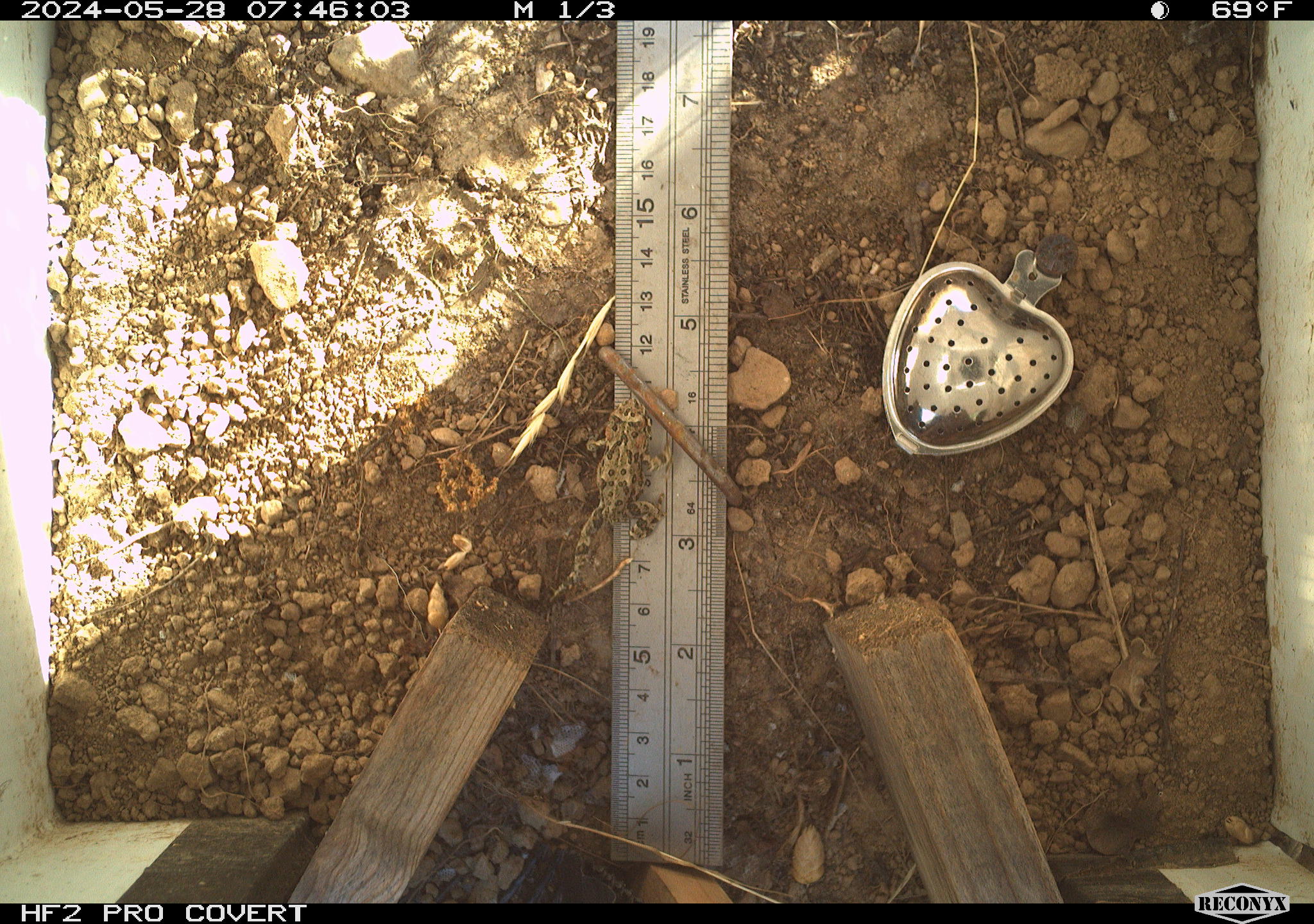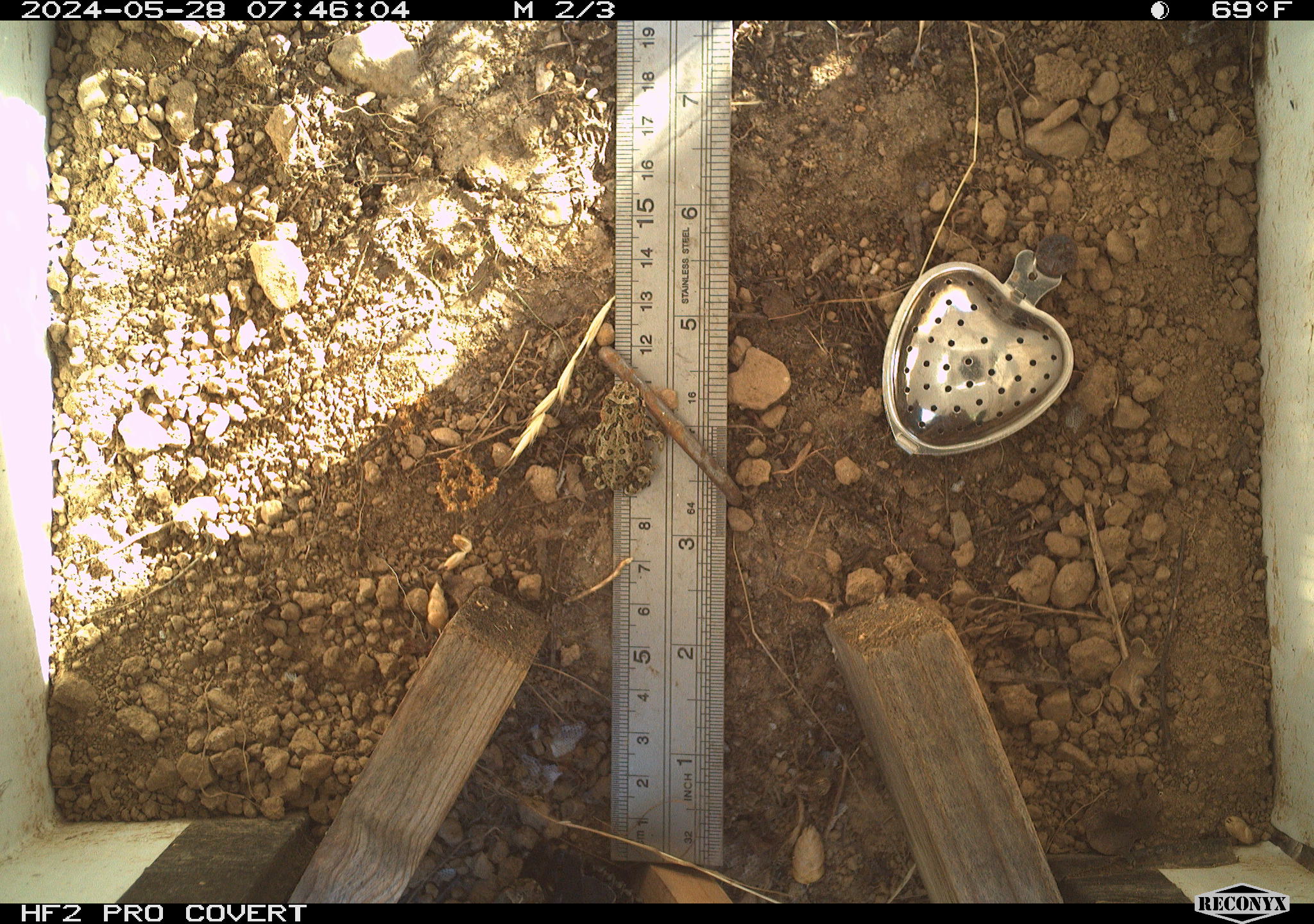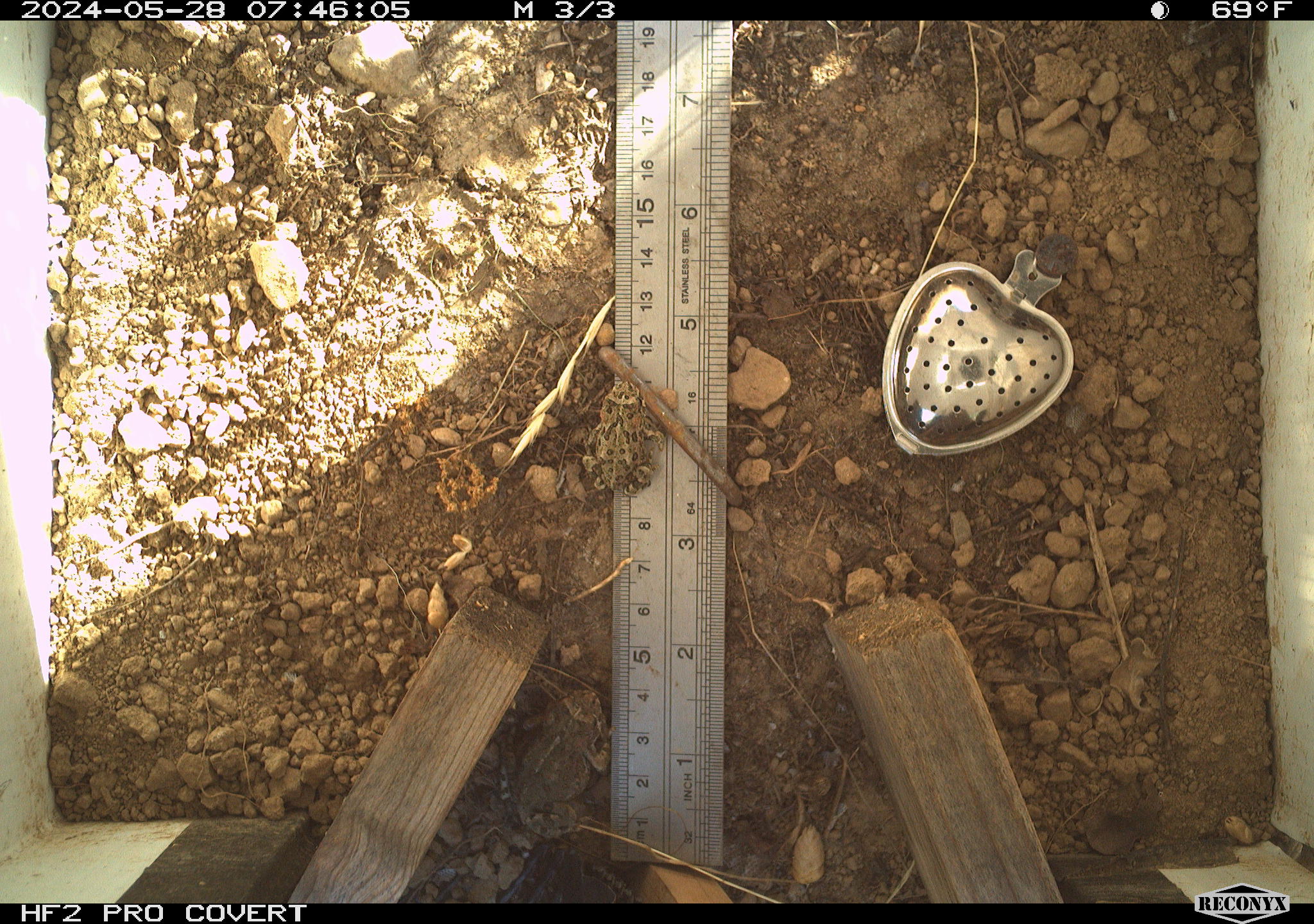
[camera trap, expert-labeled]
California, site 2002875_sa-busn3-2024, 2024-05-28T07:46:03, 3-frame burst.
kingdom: Animalia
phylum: Chordata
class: Amphibia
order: Anura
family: Bufonidae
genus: Anaxyrus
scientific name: Anaxyrus boreas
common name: western toad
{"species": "western toad (Anaxyrus boreas)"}